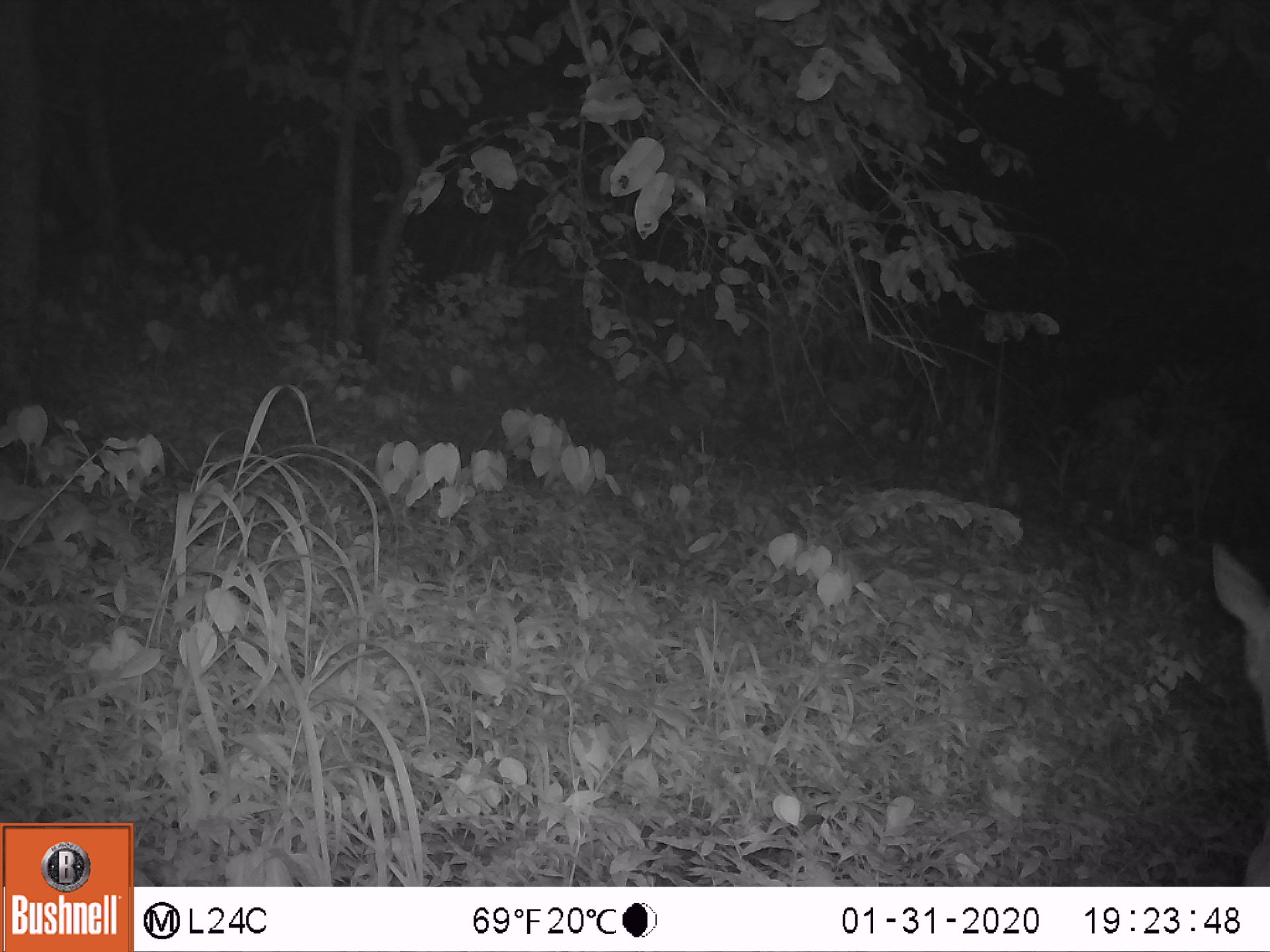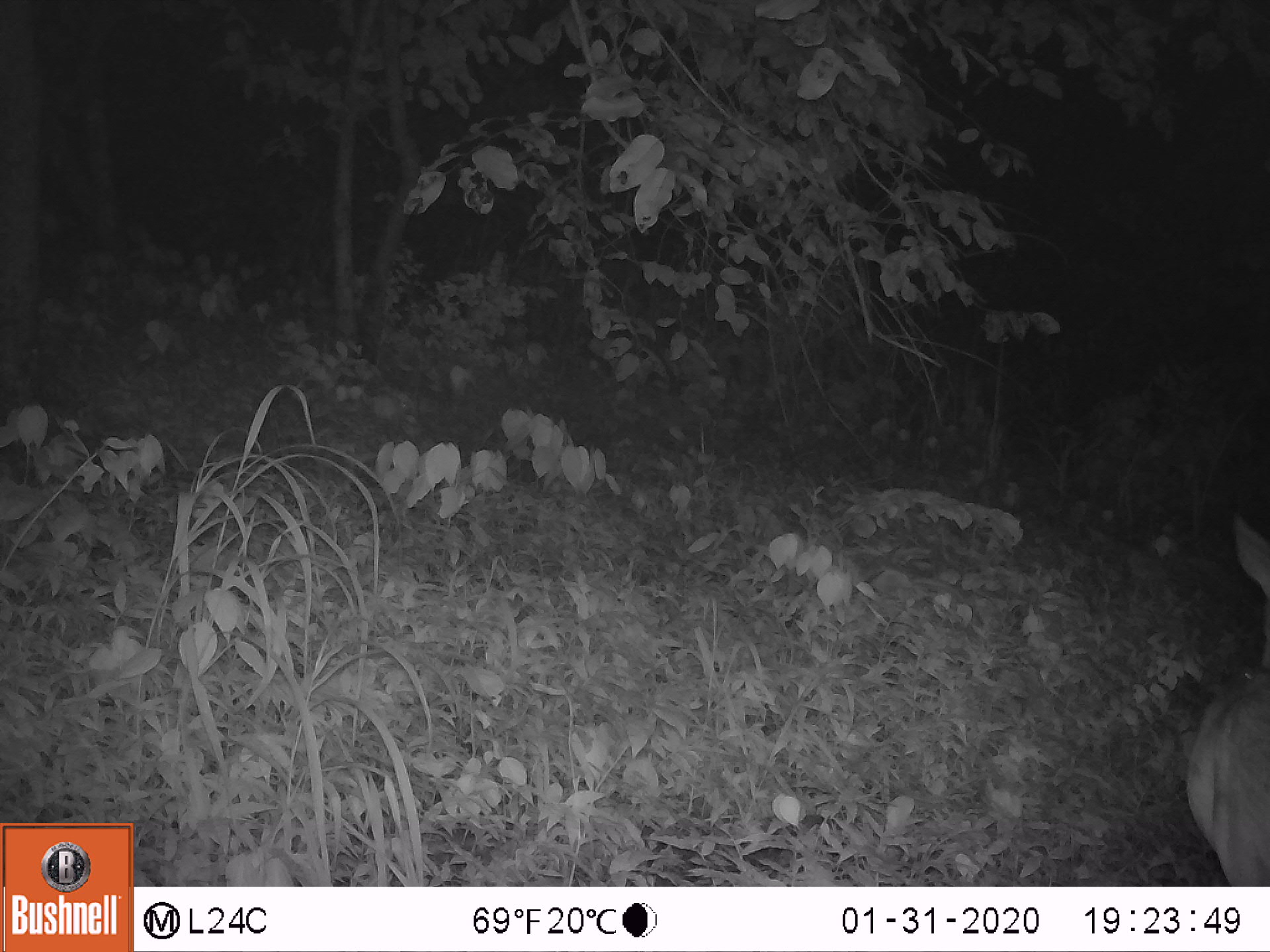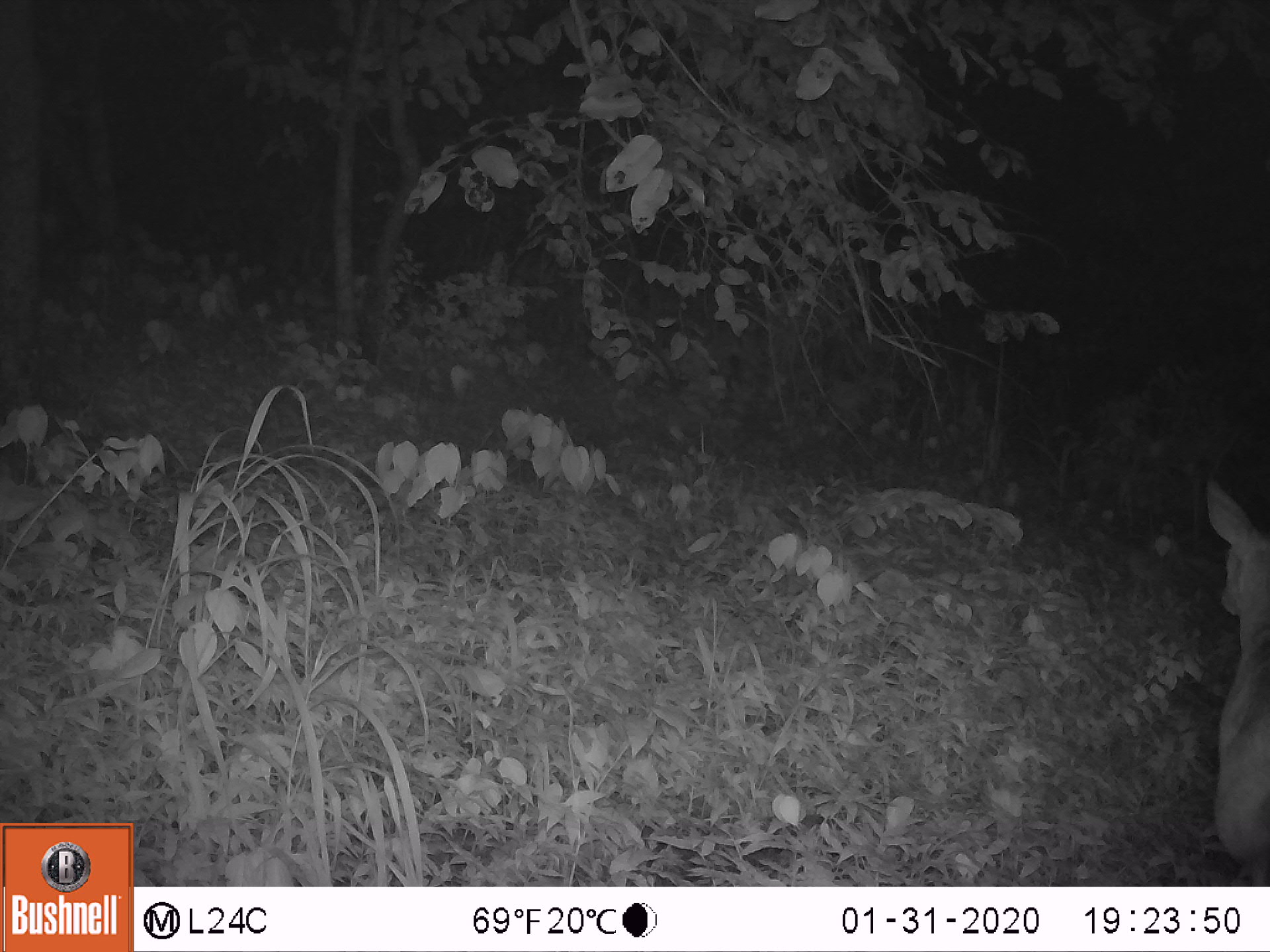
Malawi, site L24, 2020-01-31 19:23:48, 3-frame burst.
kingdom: Animalia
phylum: Chordata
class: Mammalia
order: Artiodactyla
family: Bovidae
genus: Tragelaphus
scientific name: Tragelaphus sylvaticus sylvaticus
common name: cape bushbuck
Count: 1.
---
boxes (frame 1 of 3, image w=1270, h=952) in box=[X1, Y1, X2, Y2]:
cape bushbuck: box=[1205, 537, 1269, 885]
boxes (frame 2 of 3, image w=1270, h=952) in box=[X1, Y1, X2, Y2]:
cape bushbuck: box=[1182, 508, 1269, 885]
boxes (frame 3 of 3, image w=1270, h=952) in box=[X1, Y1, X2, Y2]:
cape bushbuck: box=[1200, 470, 1269, 883]